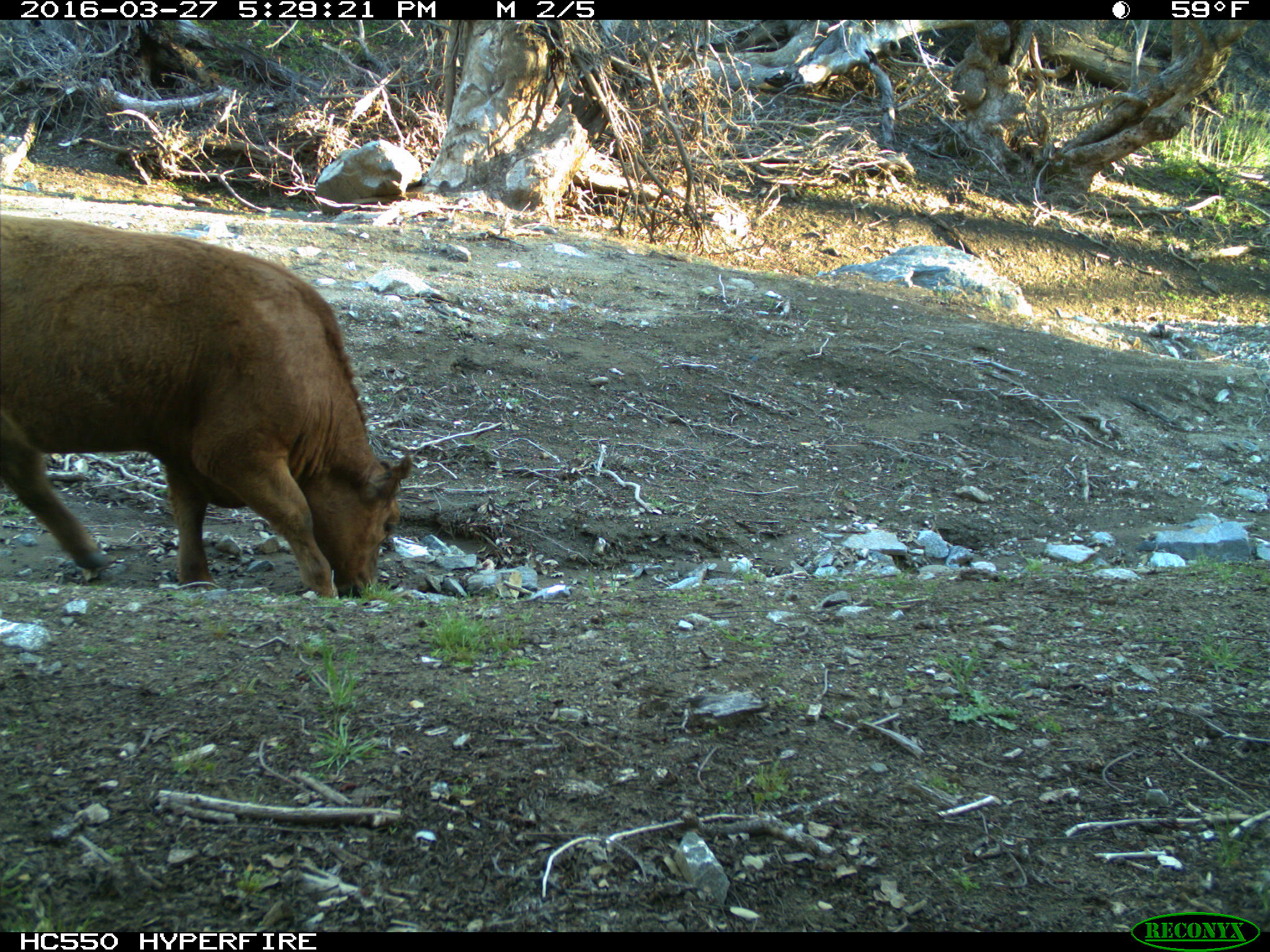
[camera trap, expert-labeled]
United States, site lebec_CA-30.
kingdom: Animalia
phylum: Chordata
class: Mammalia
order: Artiodactyla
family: Bovidae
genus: Bos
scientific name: Bos taurus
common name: domestic cow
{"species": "Bos taurus (domestic cow)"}